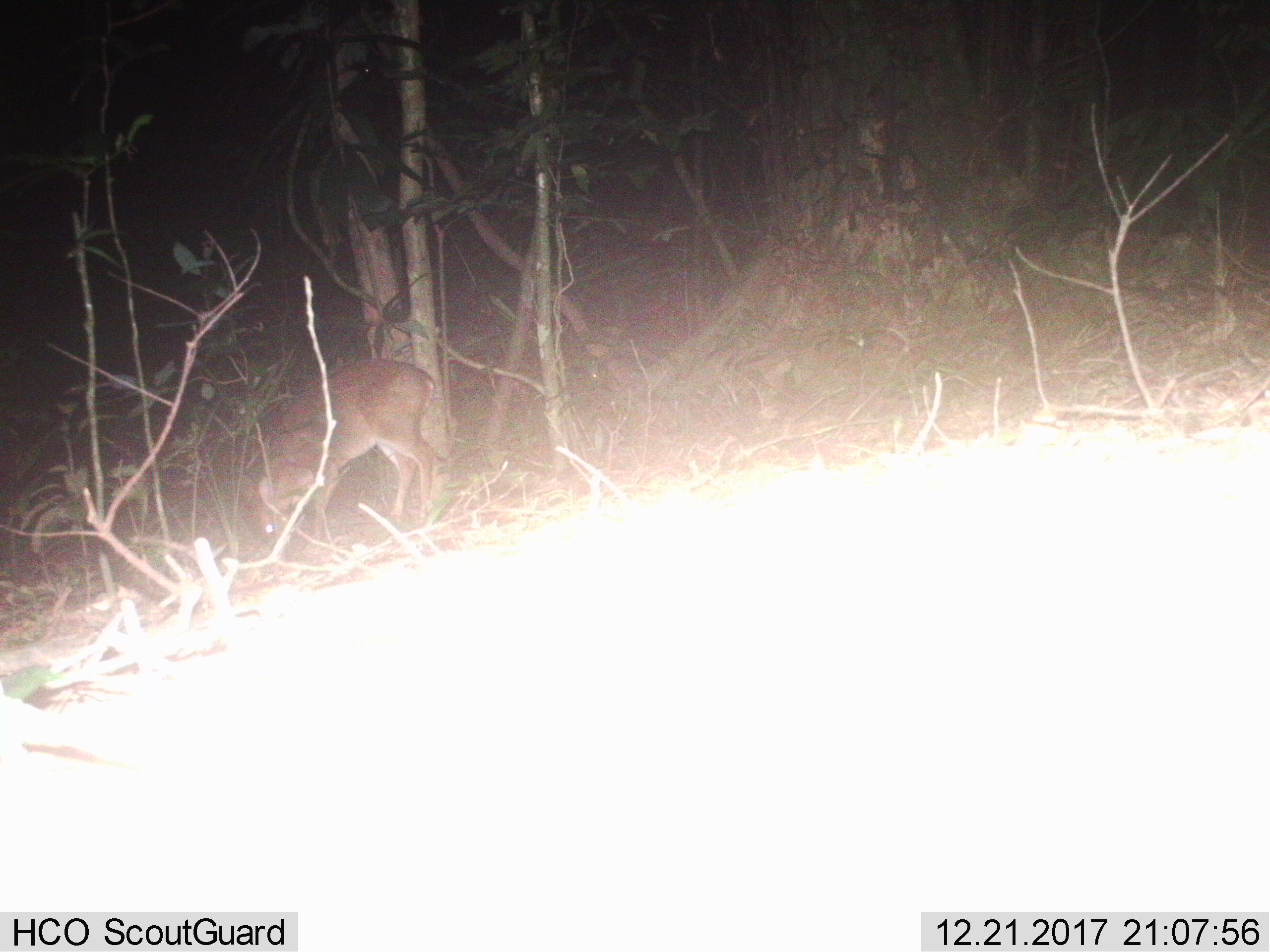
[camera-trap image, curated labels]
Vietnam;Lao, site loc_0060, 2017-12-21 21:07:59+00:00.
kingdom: Animalia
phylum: Chordata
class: Mammalia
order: Artiodactyla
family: Cervidae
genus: Muntiacus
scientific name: Muntiacus vuquangensis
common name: large-antlered muntjac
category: large antlered muntjac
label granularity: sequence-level